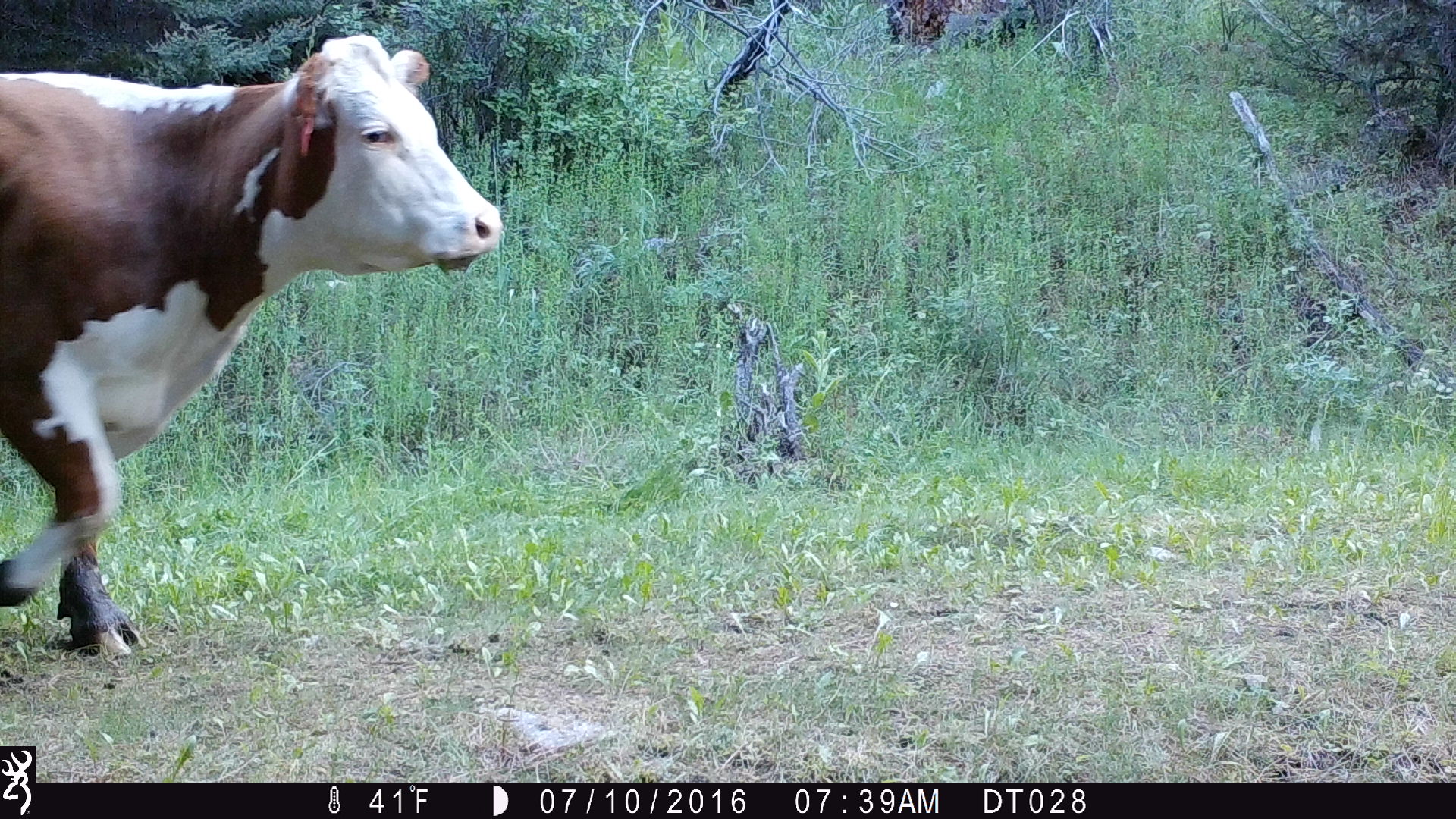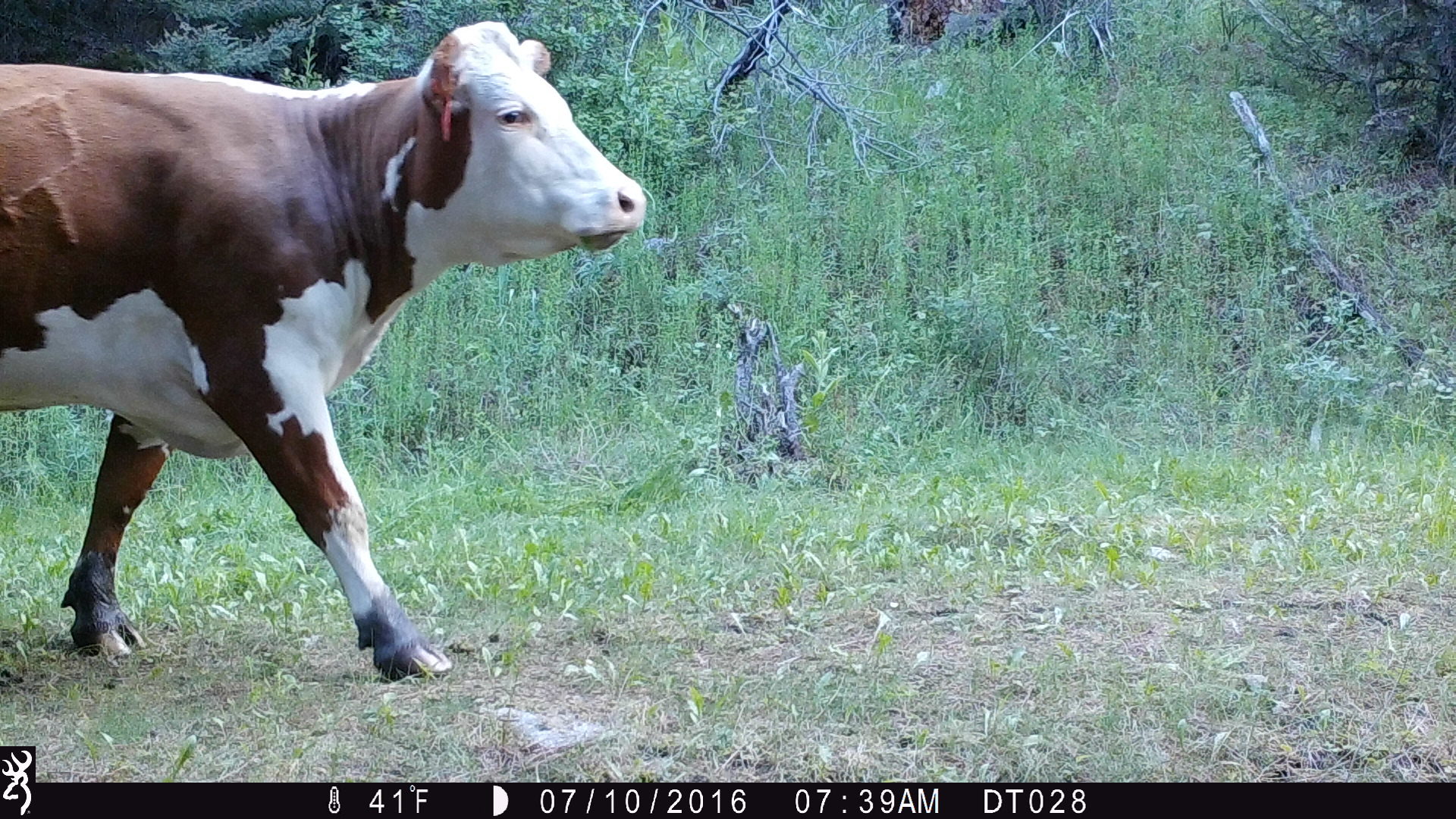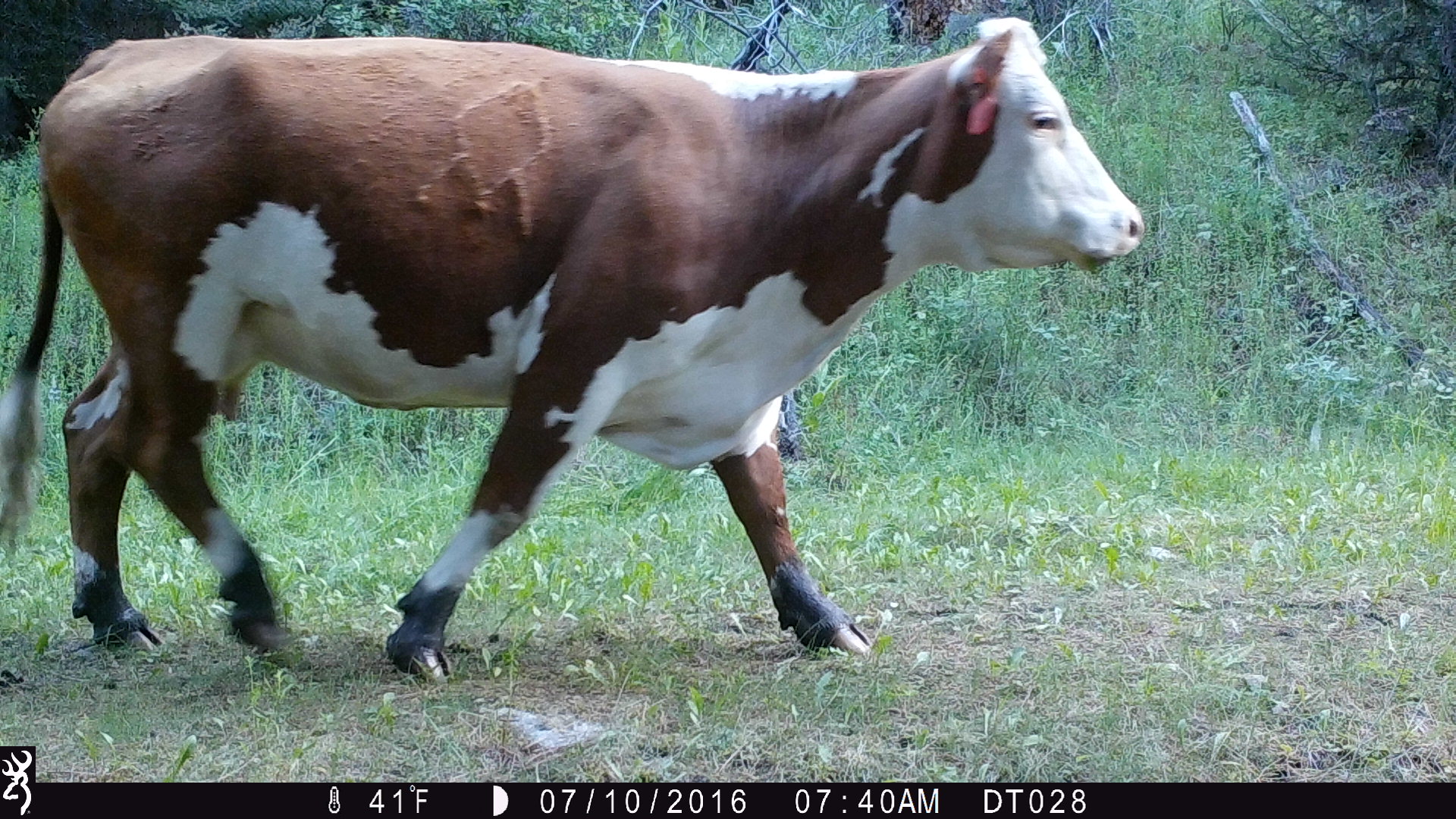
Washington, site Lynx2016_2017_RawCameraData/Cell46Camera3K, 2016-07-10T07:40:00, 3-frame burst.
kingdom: Animalia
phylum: Chordata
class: Mammalia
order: Artiodactyla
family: Bovidae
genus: Bos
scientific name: Bos taurus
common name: domestic cattle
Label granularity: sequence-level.